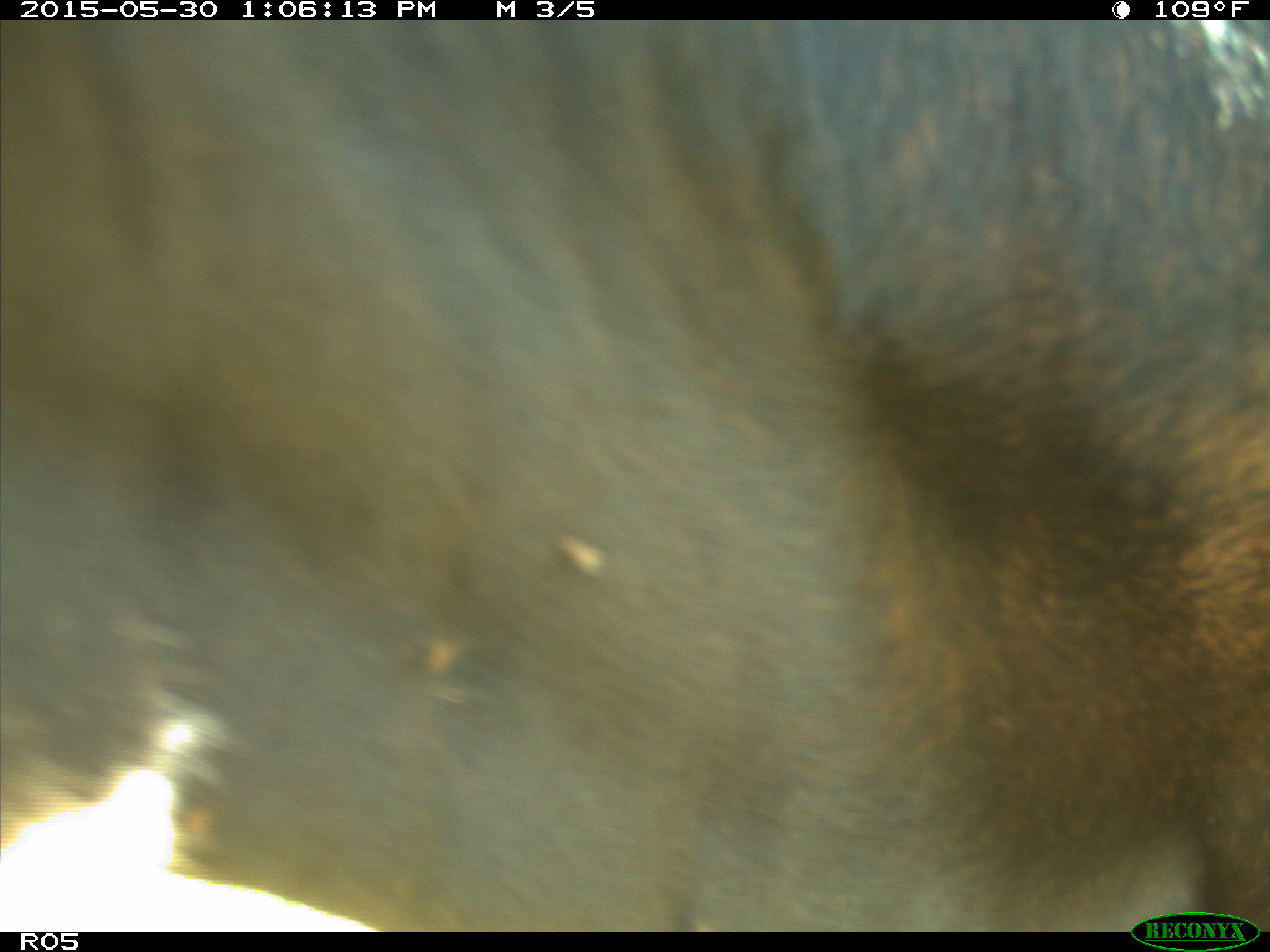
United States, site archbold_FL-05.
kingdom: Animalia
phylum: Chordata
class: Mammalia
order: Artiodactyla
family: Bovidae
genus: Bos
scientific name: Bos taurus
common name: domestic cow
Bos taurus (domestic cow).